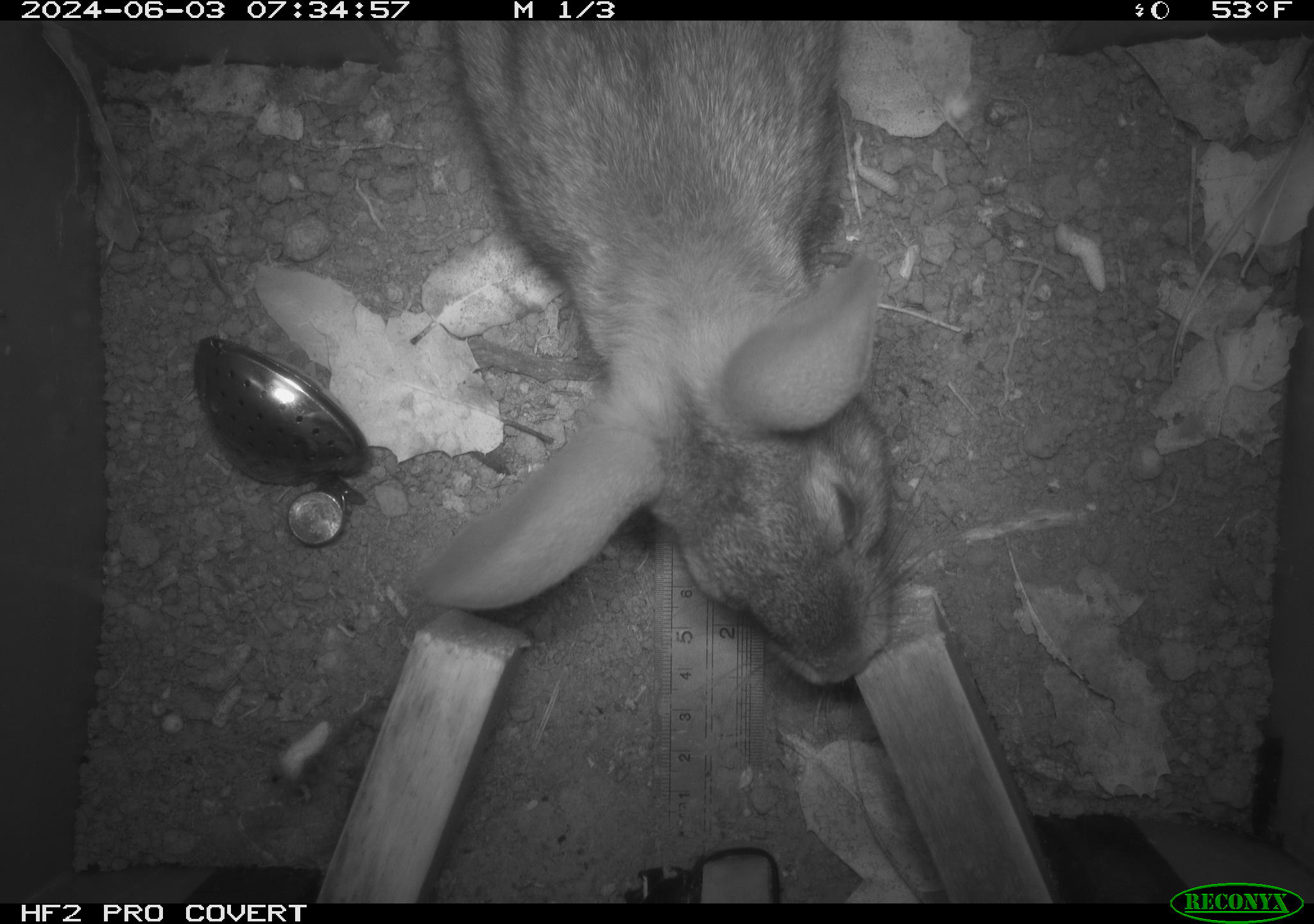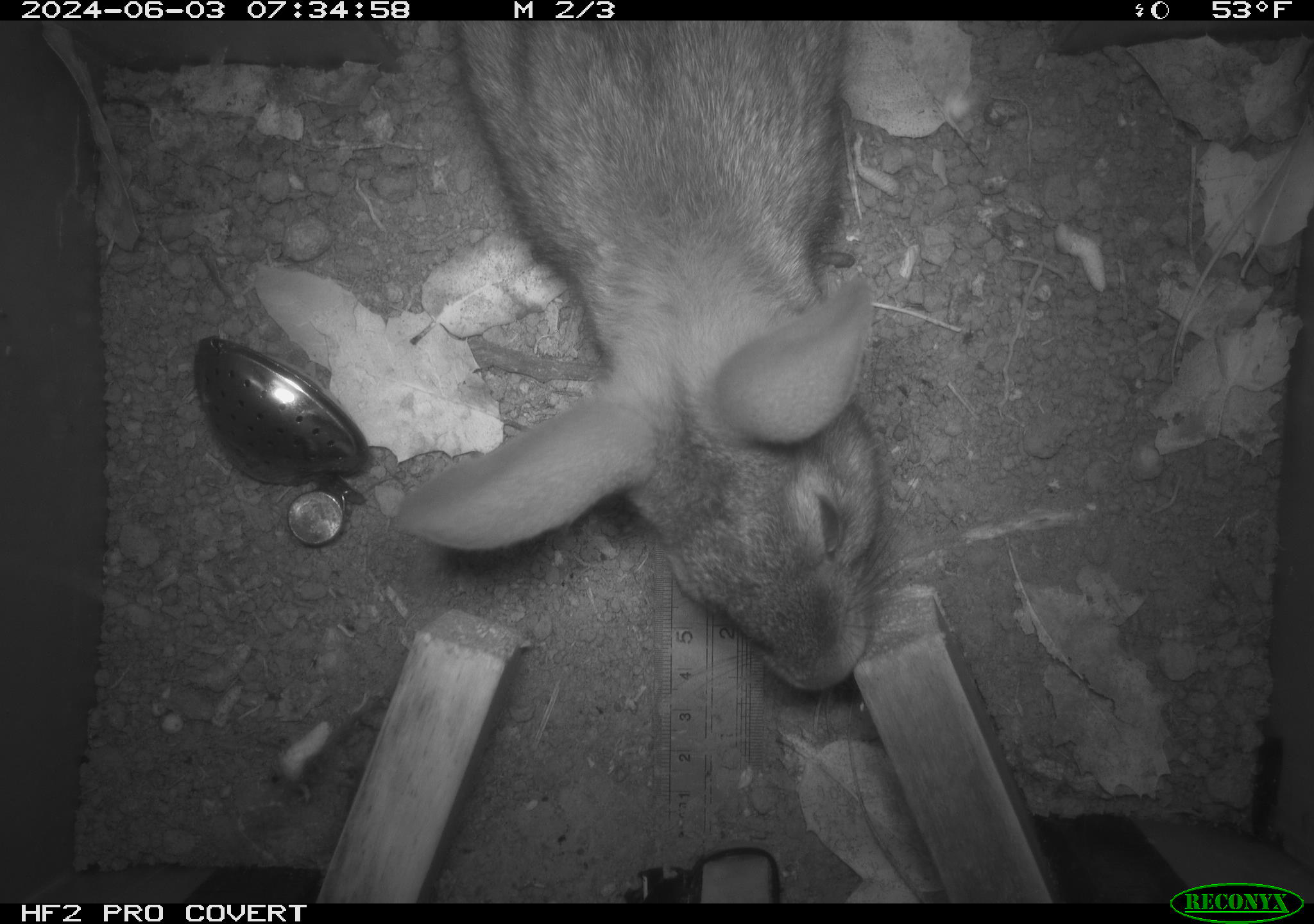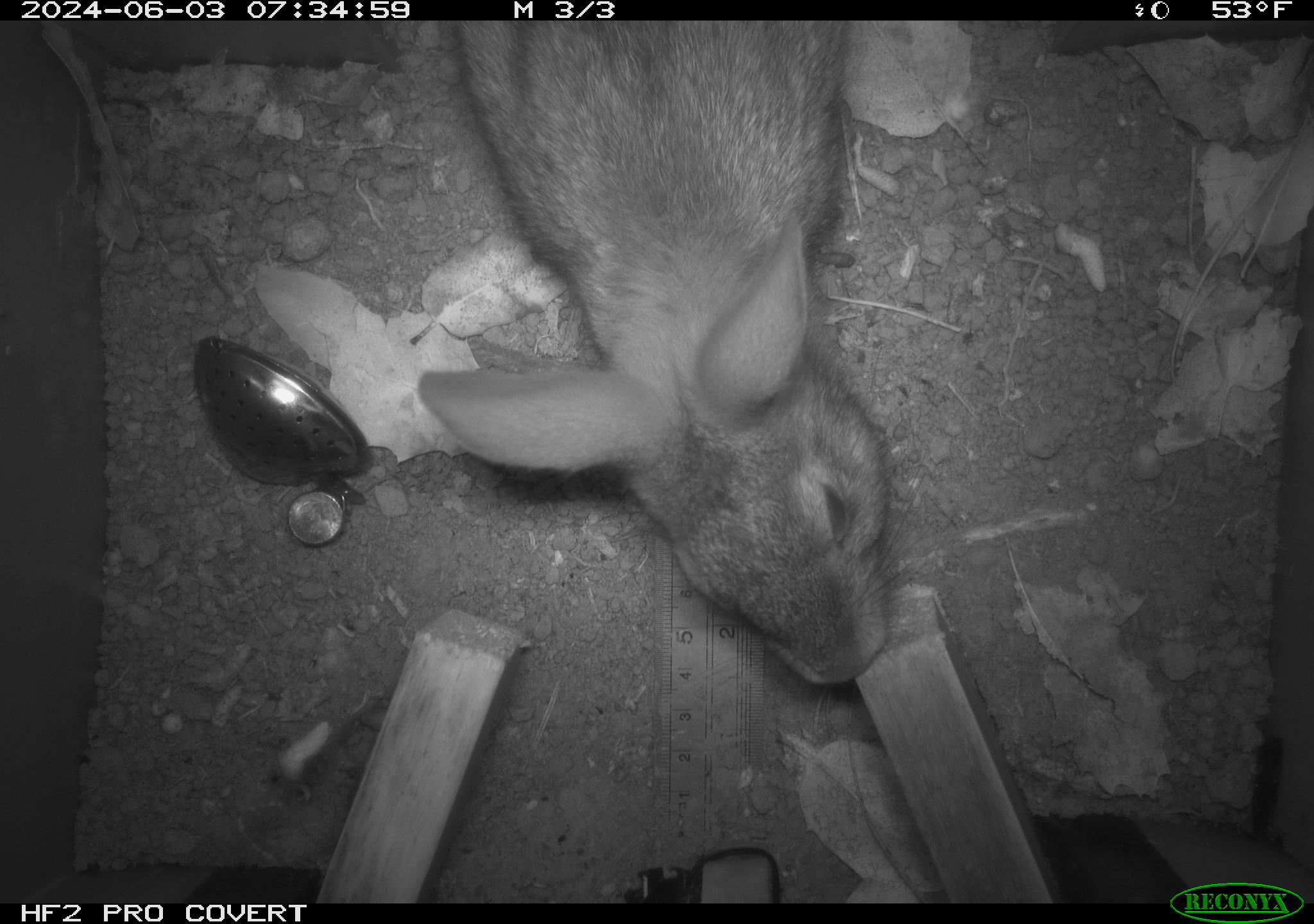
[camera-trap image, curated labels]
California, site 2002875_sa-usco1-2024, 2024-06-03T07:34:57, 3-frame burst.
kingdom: Animalia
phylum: Chordata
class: Mammalia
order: Lagomorpha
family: Leporidae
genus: Sylvilagus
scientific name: Sylvilagus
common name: cottontail rabbits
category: sylvilagus species